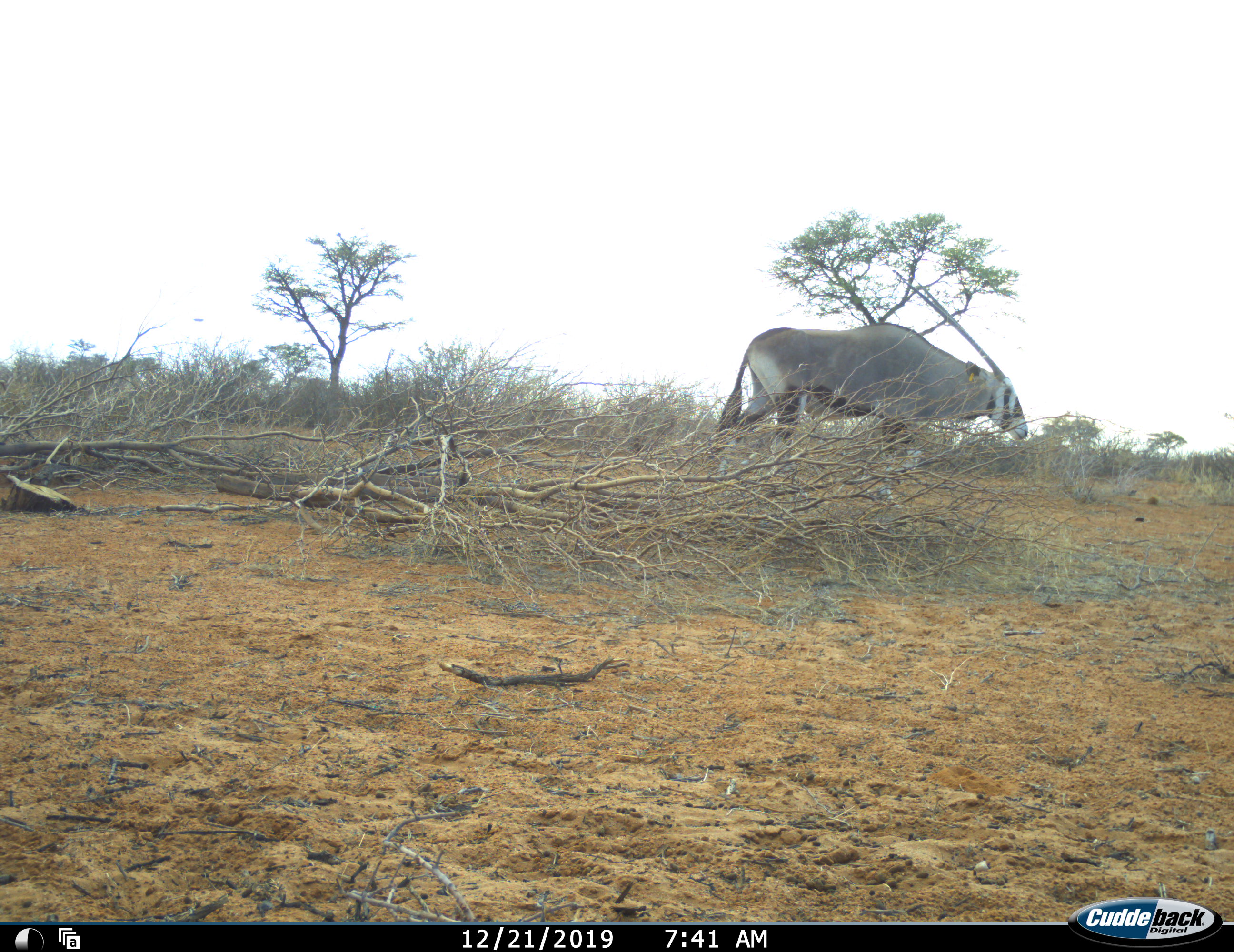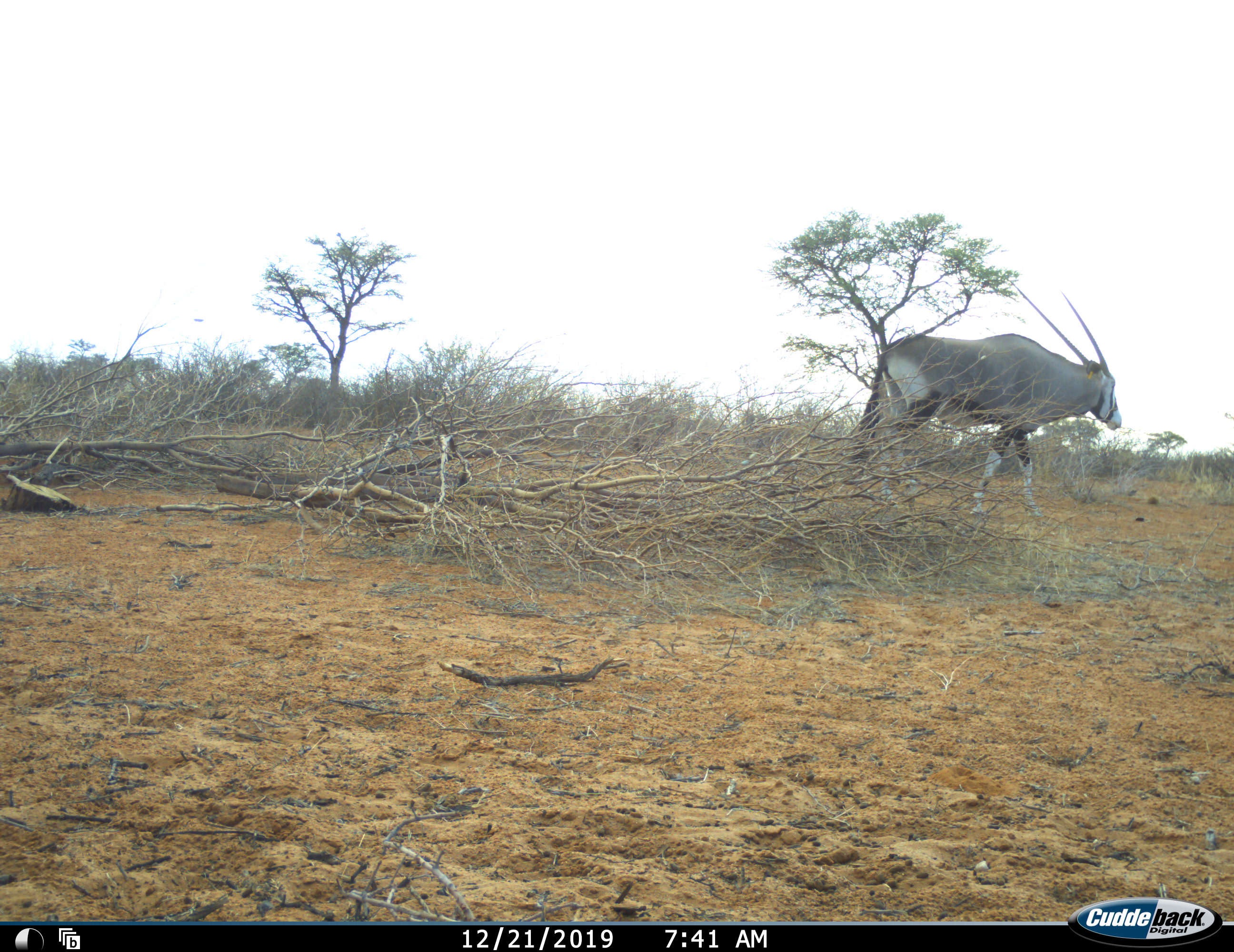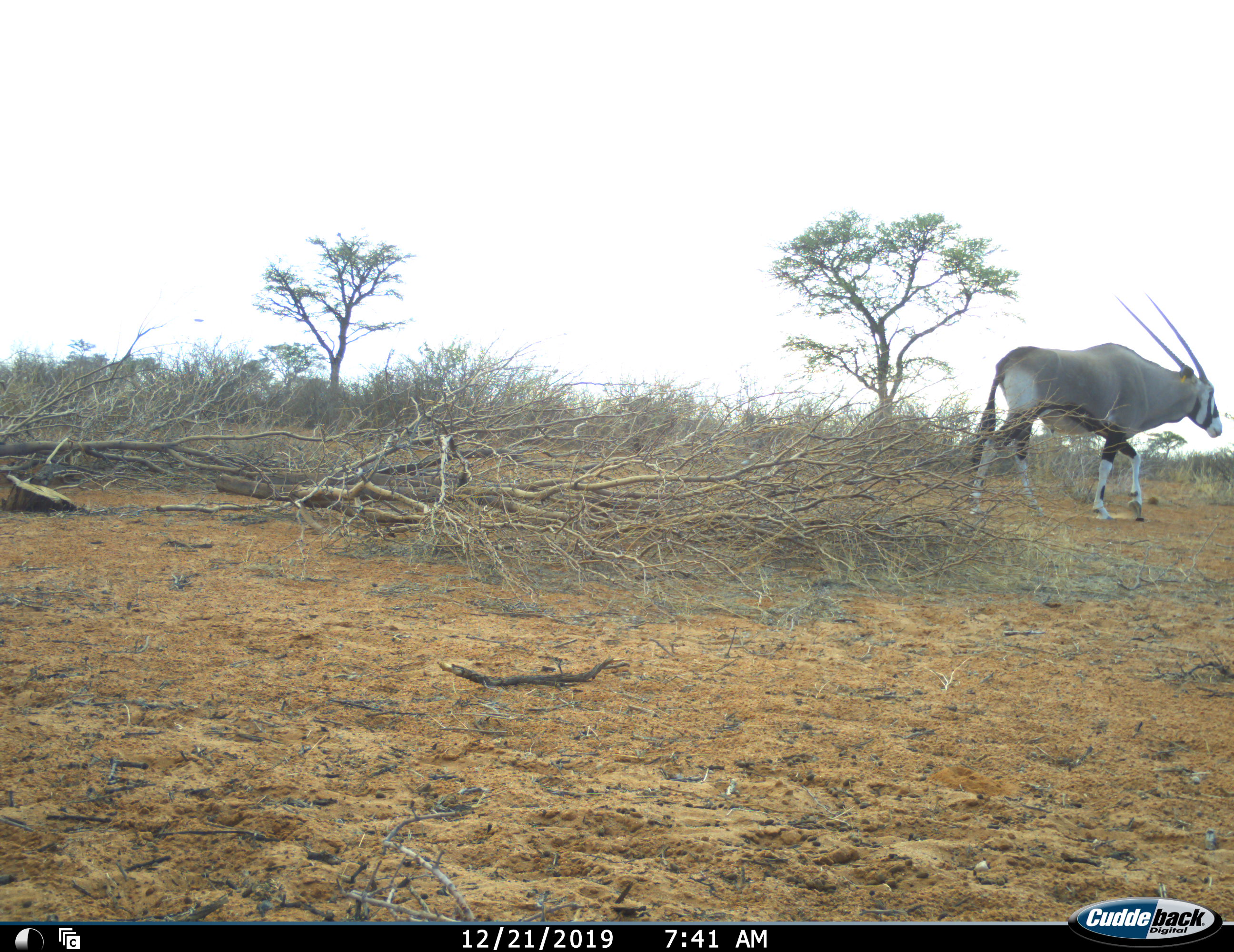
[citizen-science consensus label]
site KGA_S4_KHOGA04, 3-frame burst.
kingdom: Animalia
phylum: Chordata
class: Mammalia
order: Artiodactyla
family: Bovidae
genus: Oryx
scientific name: Oryx gazella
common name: gemsbok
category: oryx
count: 1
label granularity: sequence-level